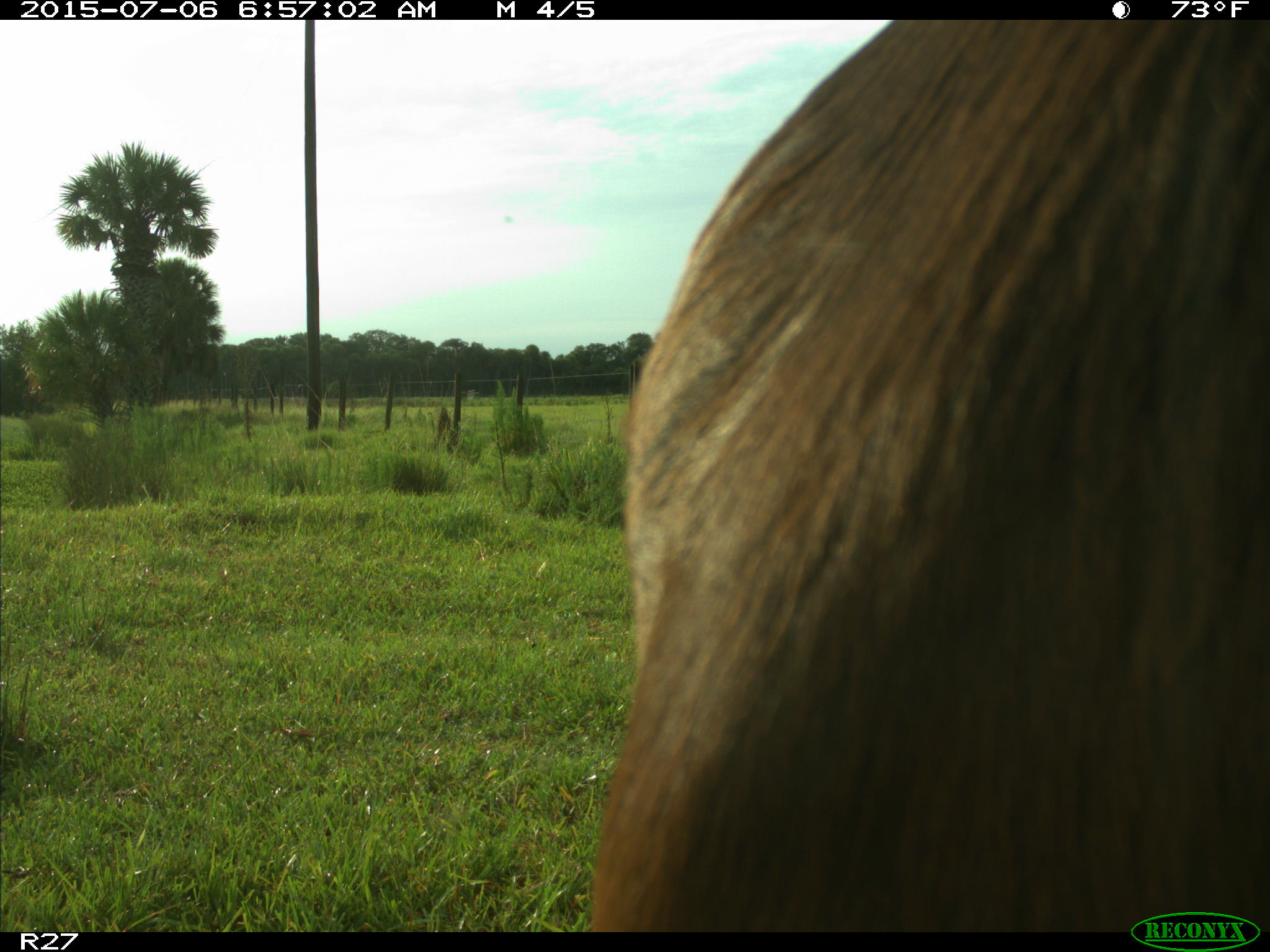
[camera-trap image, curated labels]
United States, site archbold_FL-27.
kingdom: Animalia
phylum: Chordata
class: Mammalia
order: Artiodactyla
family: Bovidae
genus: Bos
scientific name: Bos taurus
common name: domestic cow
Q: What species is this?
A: Bos taurus (domestic cow).